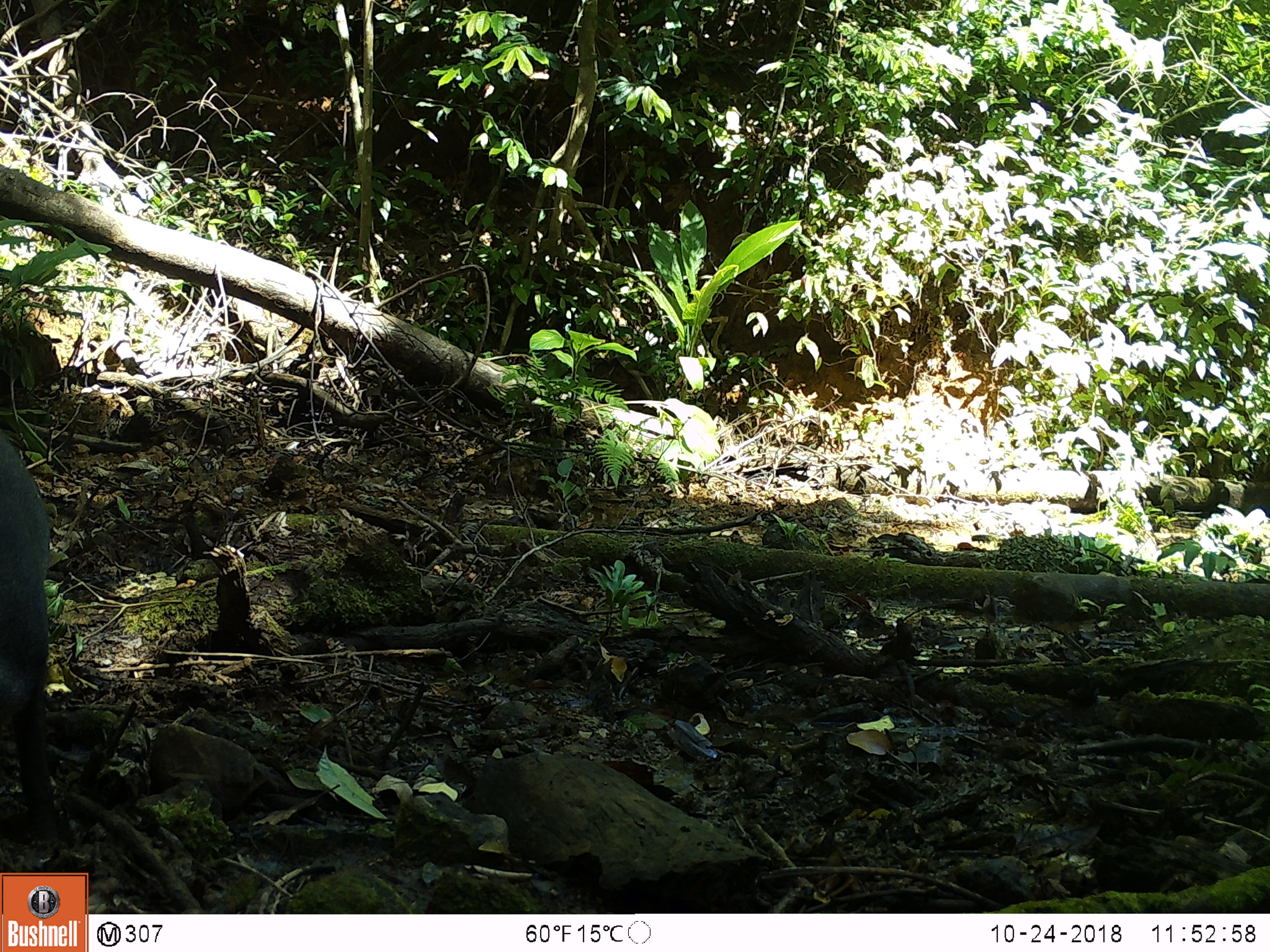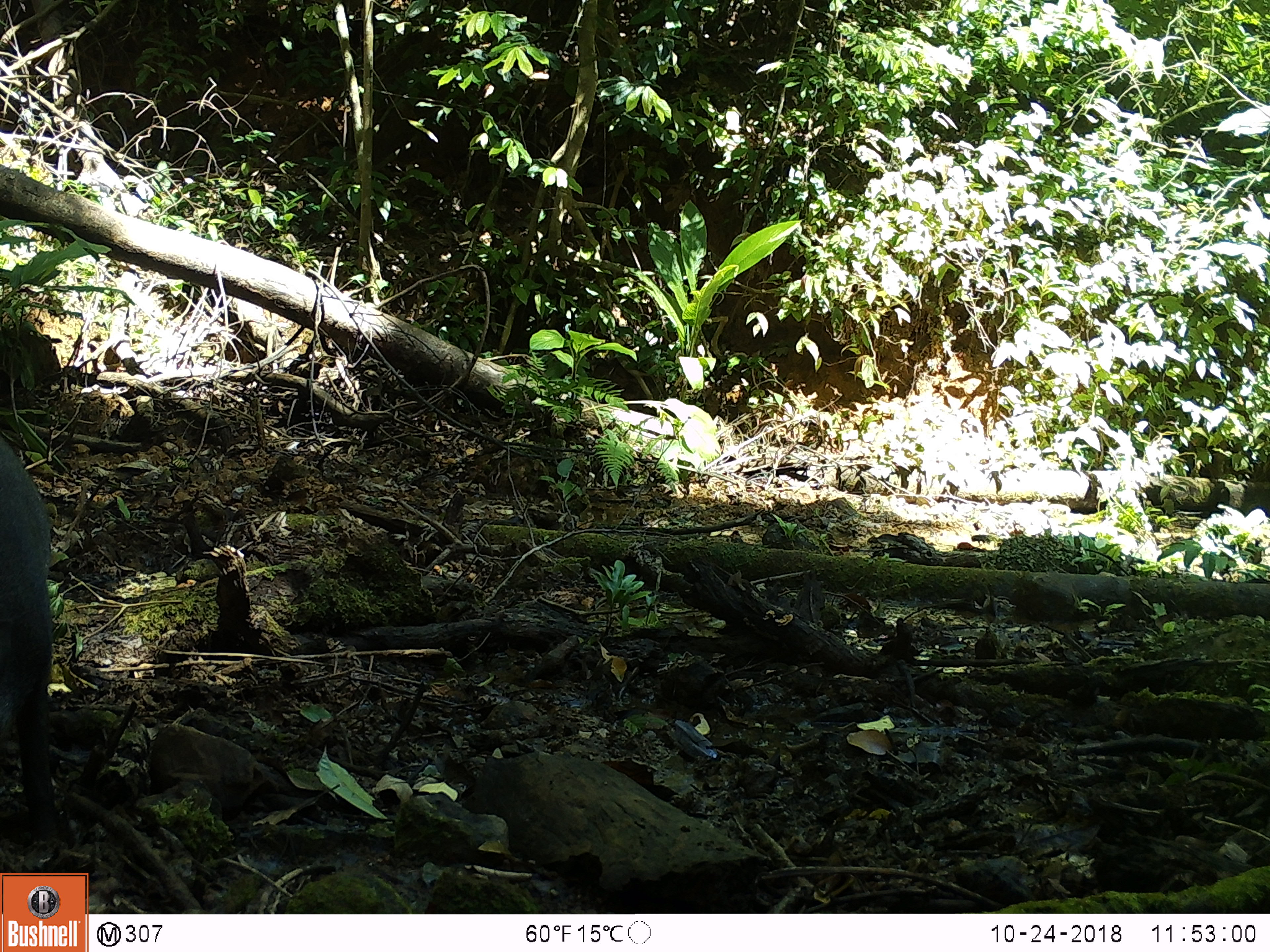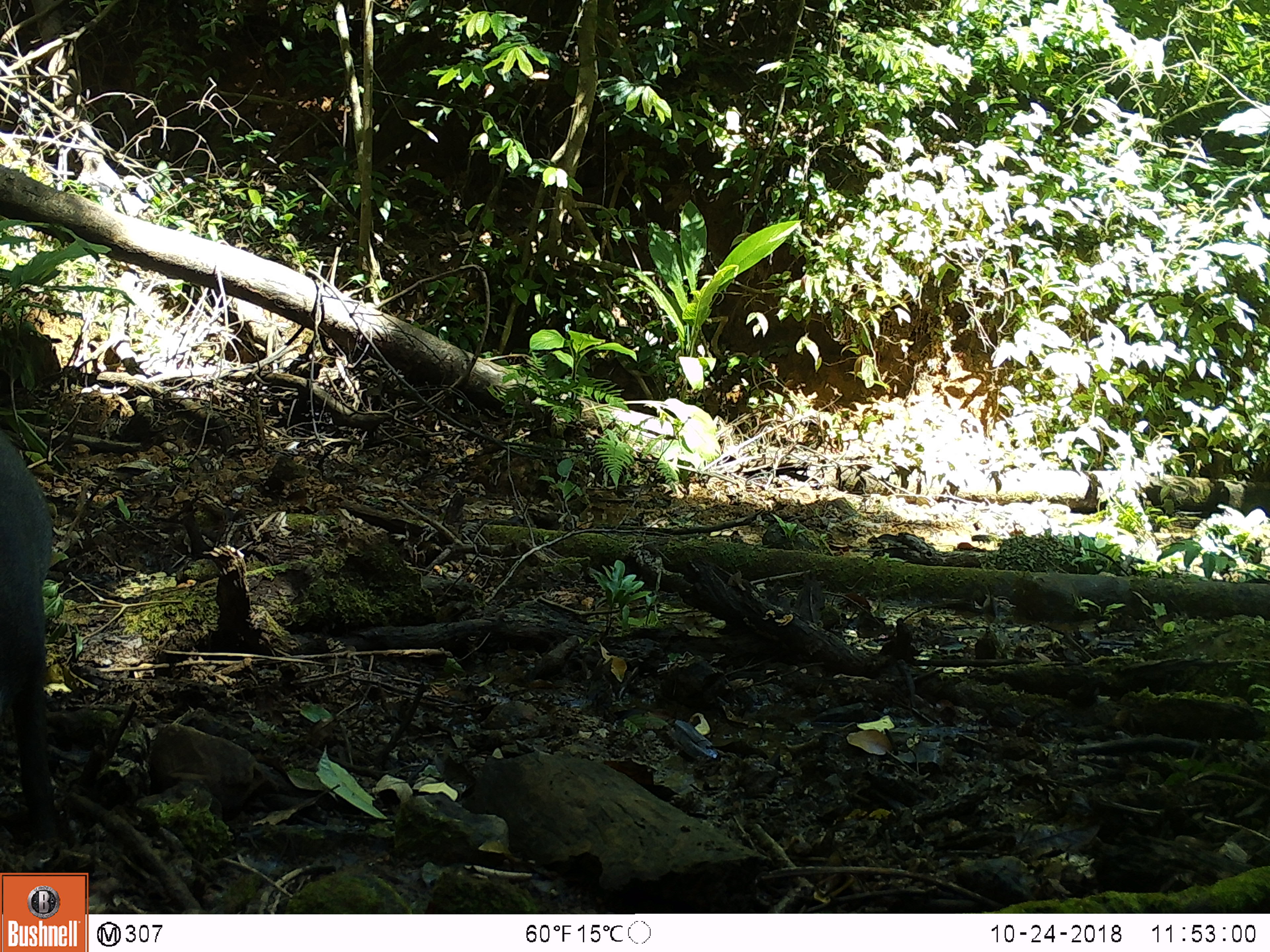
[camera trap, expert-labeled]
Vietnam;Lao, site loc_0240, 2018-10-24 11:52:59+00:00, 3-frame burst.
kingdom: Animalia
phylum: Chordata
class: Mammalia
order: Artiodactyla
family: Suidae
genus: Sus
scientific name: Sus scrofa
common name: eurasian wild pig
Eurasian wild pig (Sus scrofa). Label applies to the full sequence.